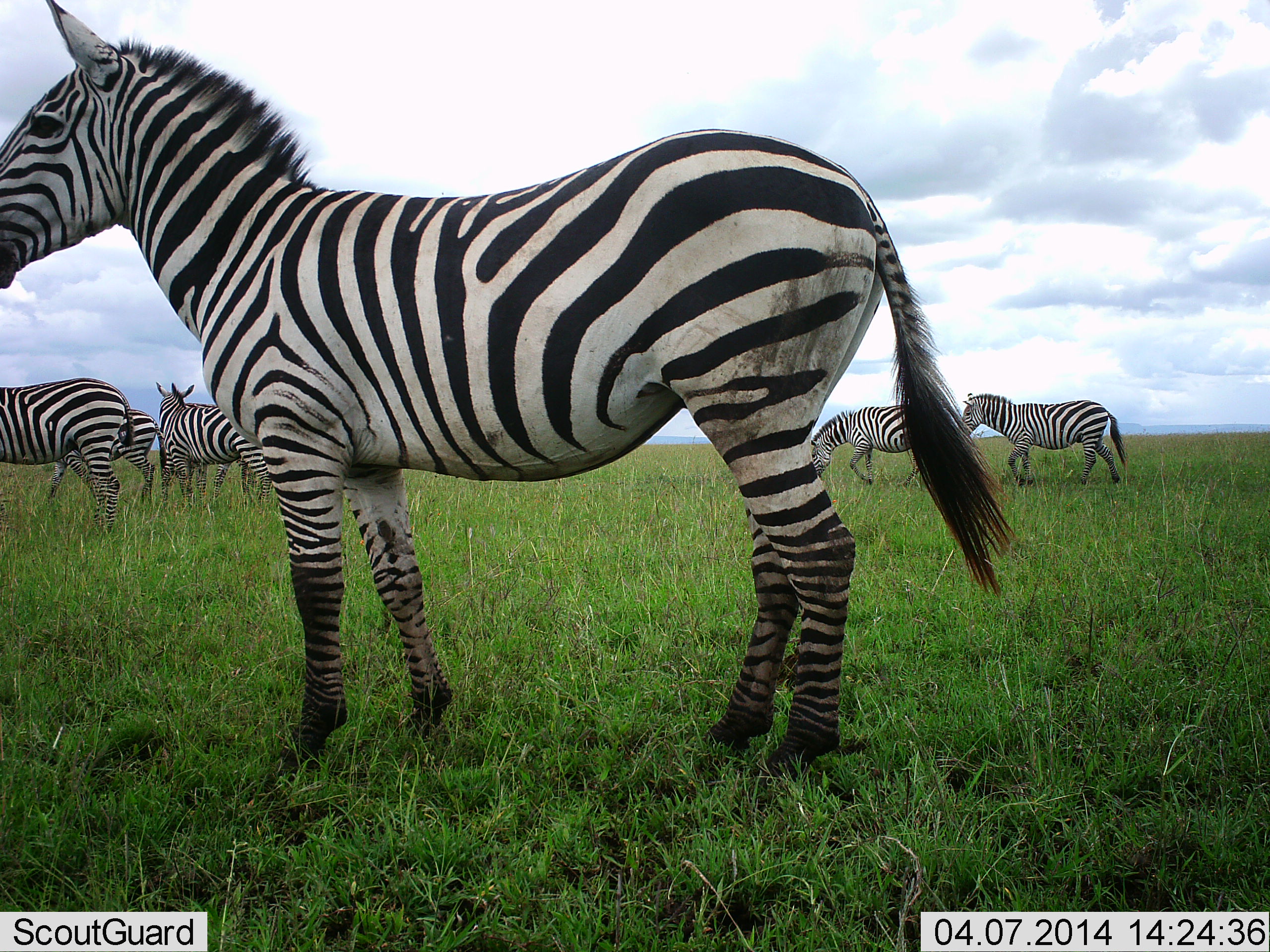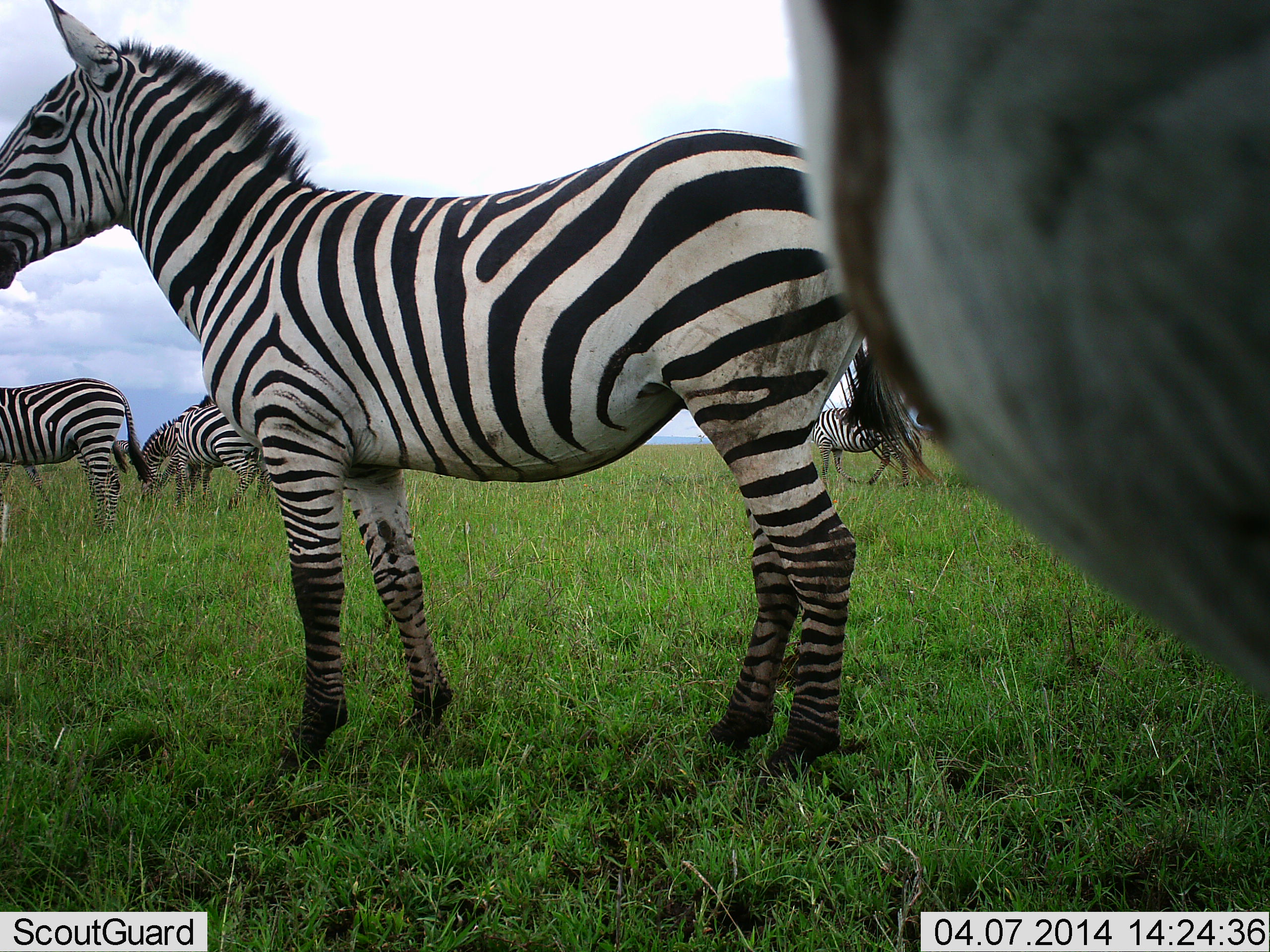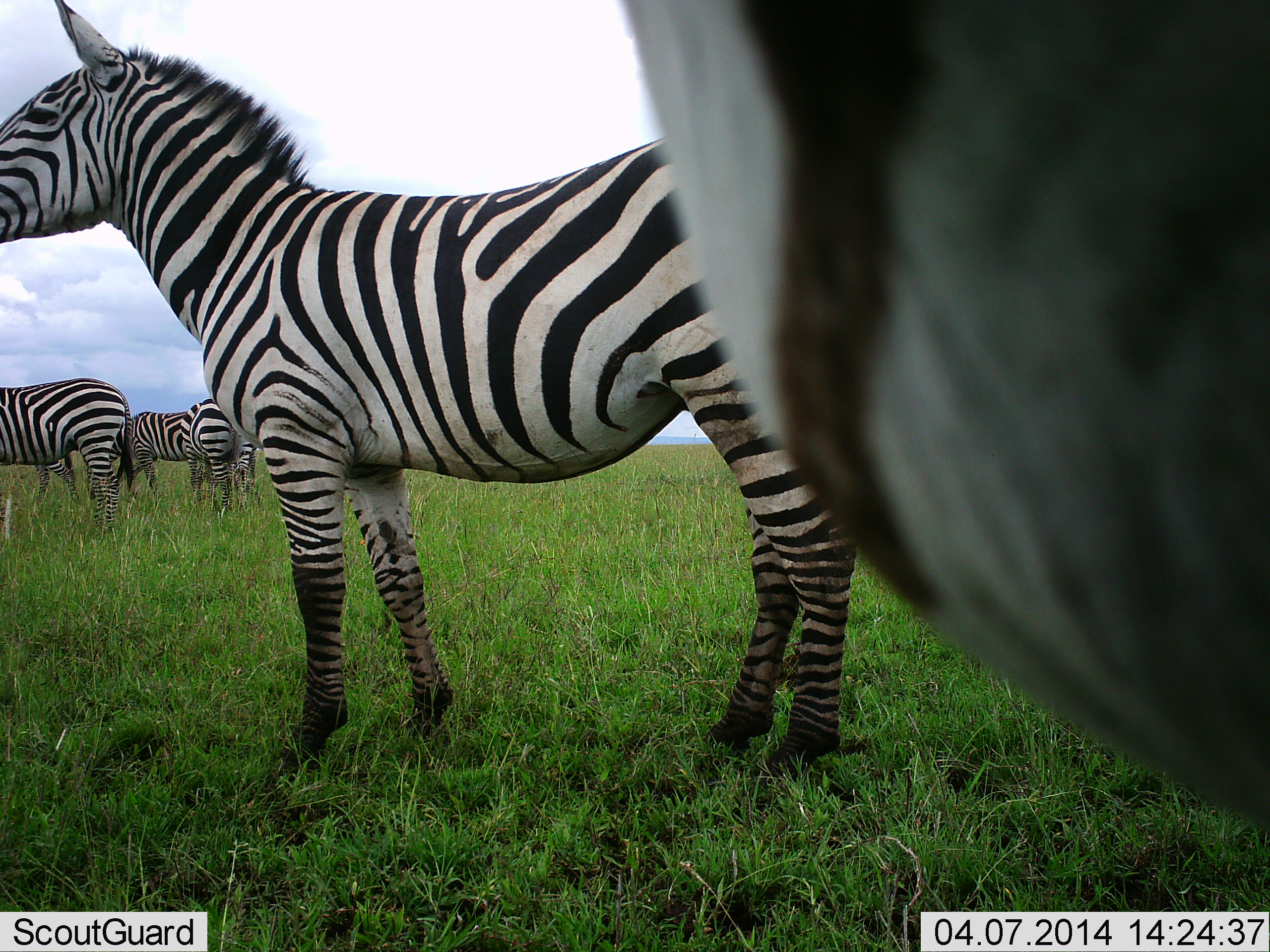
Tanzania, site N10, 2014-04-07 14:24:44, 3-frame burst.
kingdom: Animalia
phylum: Chordata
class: Mammalia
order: Perissodactyla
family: Equidae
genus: Equus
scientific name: Equus quagga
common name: plains zebra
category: zebra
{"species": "zebra (plains zebra) (Equus quagga)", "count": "7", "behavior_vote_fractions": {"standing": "80%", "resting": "0%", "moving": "40%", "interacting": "10%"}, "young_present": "10%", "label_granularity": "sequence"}